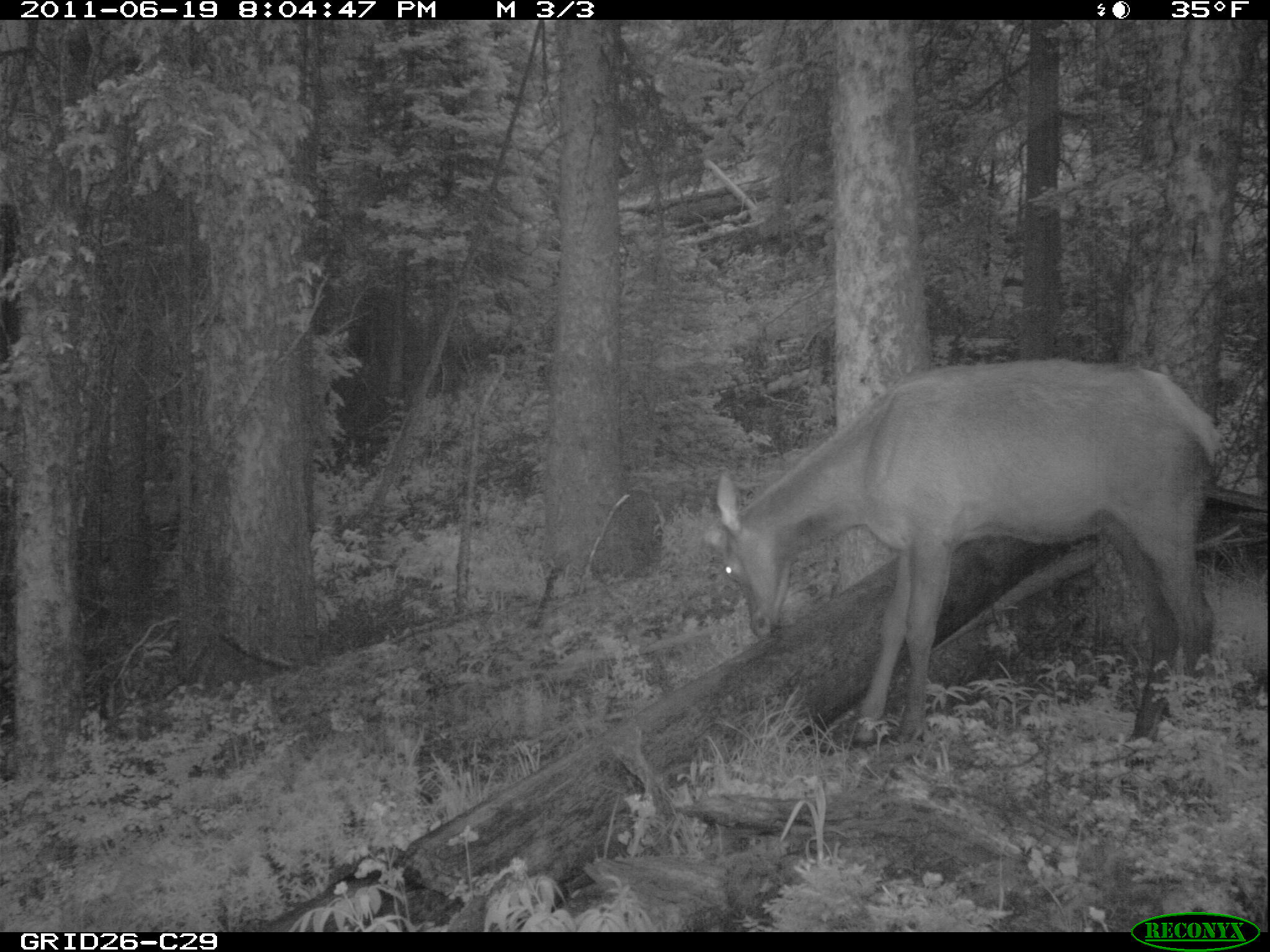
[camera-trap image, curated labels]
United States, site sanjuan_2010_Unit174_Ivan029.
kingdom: Animalia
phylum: Chordata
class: Mammalia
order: Artiodactyla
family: Cervidae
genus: Cervus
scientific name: Cervus elaphus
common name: red deer